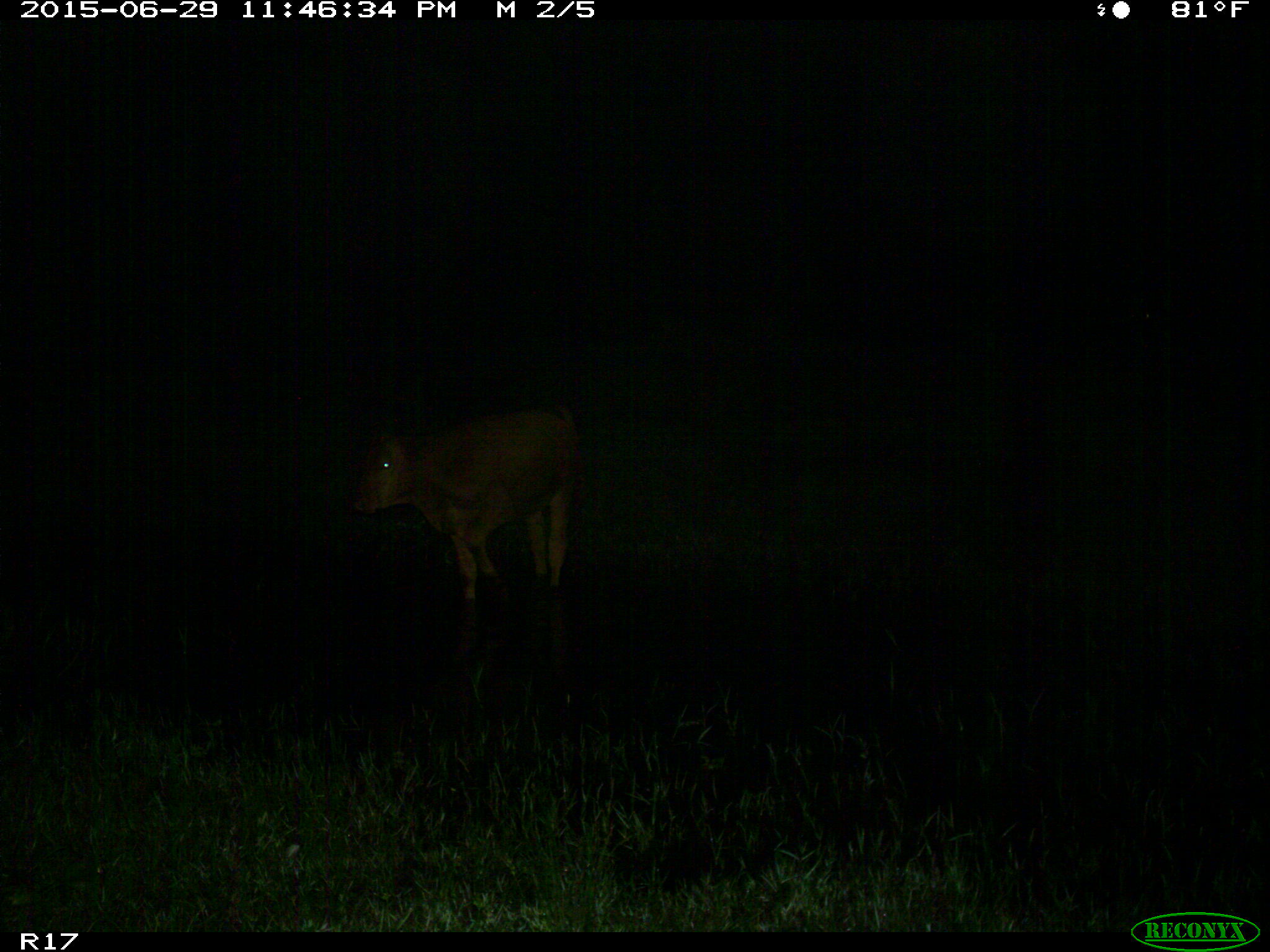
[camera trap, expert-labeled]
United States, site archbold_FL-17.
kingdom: Animalia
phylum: Chordata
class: Mammalia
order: Artiodactyla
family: Bovidae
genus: Bos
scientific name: Bos taurus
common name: domestic cow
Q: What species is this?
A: Bos taurus (domestic cow).